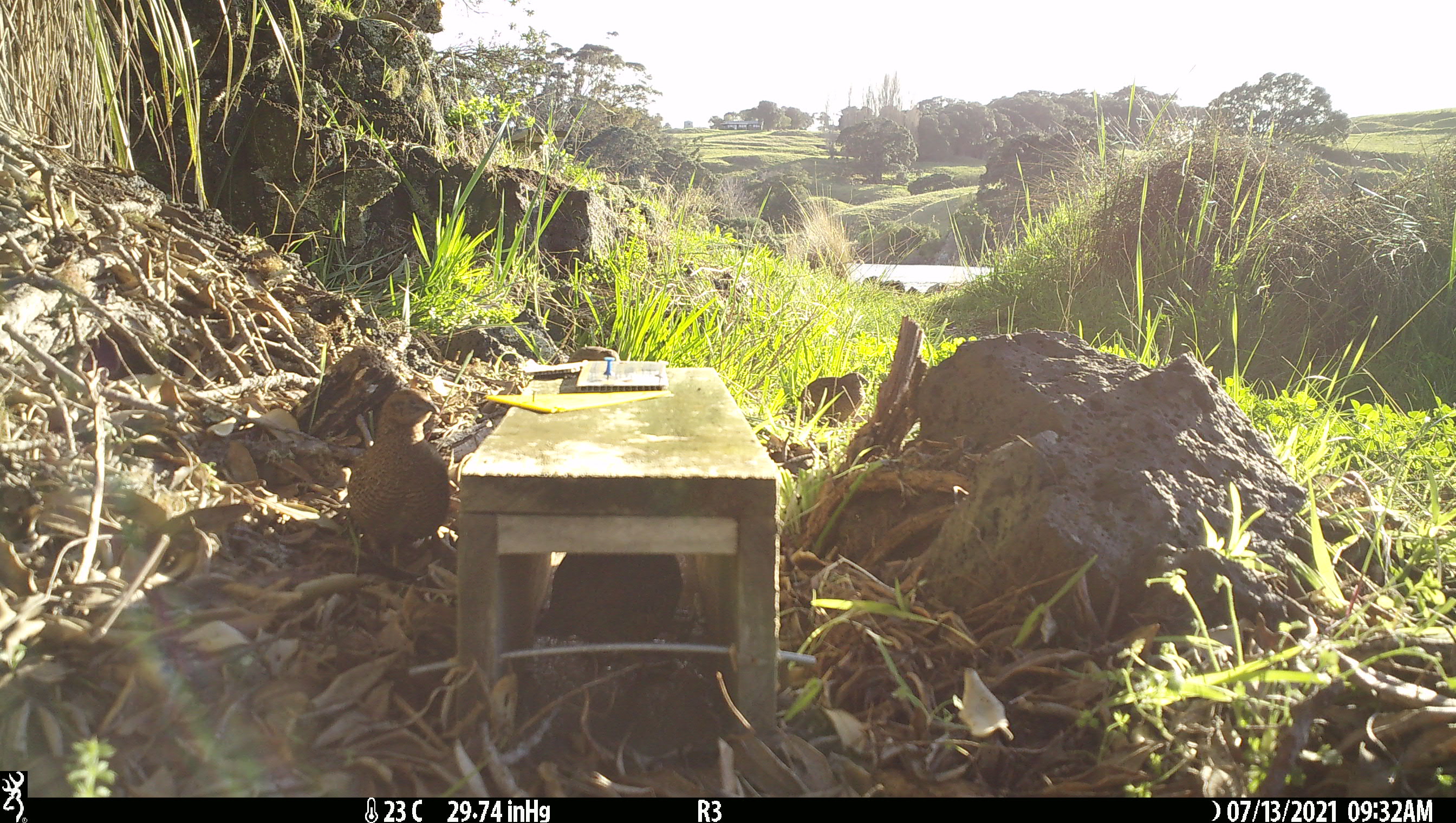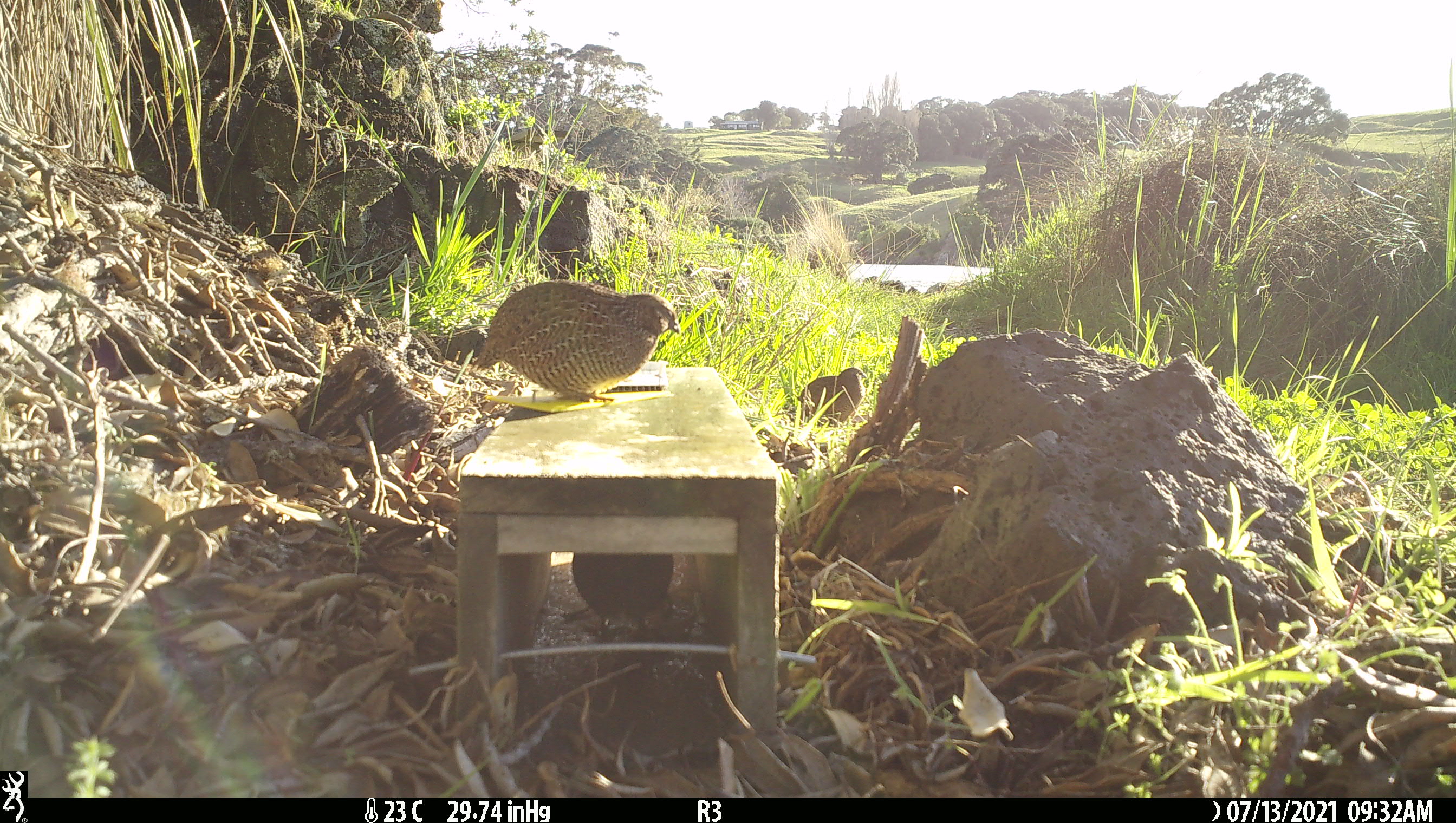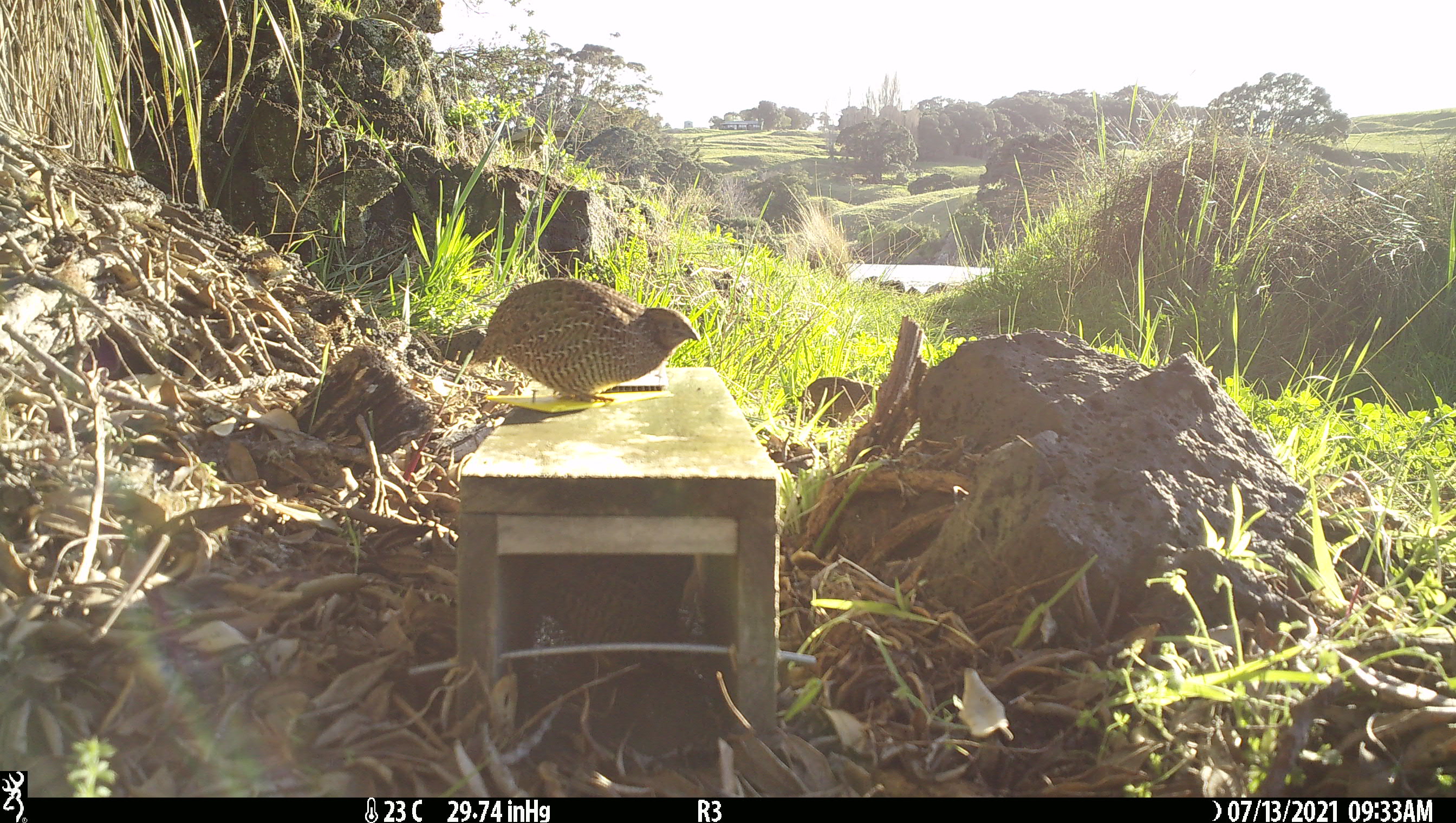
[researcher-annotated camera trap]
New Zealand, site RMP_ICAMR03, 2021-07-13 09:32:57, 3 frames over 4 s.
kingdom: Animalia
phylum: Chordata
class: Aves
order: Galliformes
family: Phasianidae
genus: Synoicus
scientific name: Synoicus ypsilophorus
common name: brown quail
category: quail brown